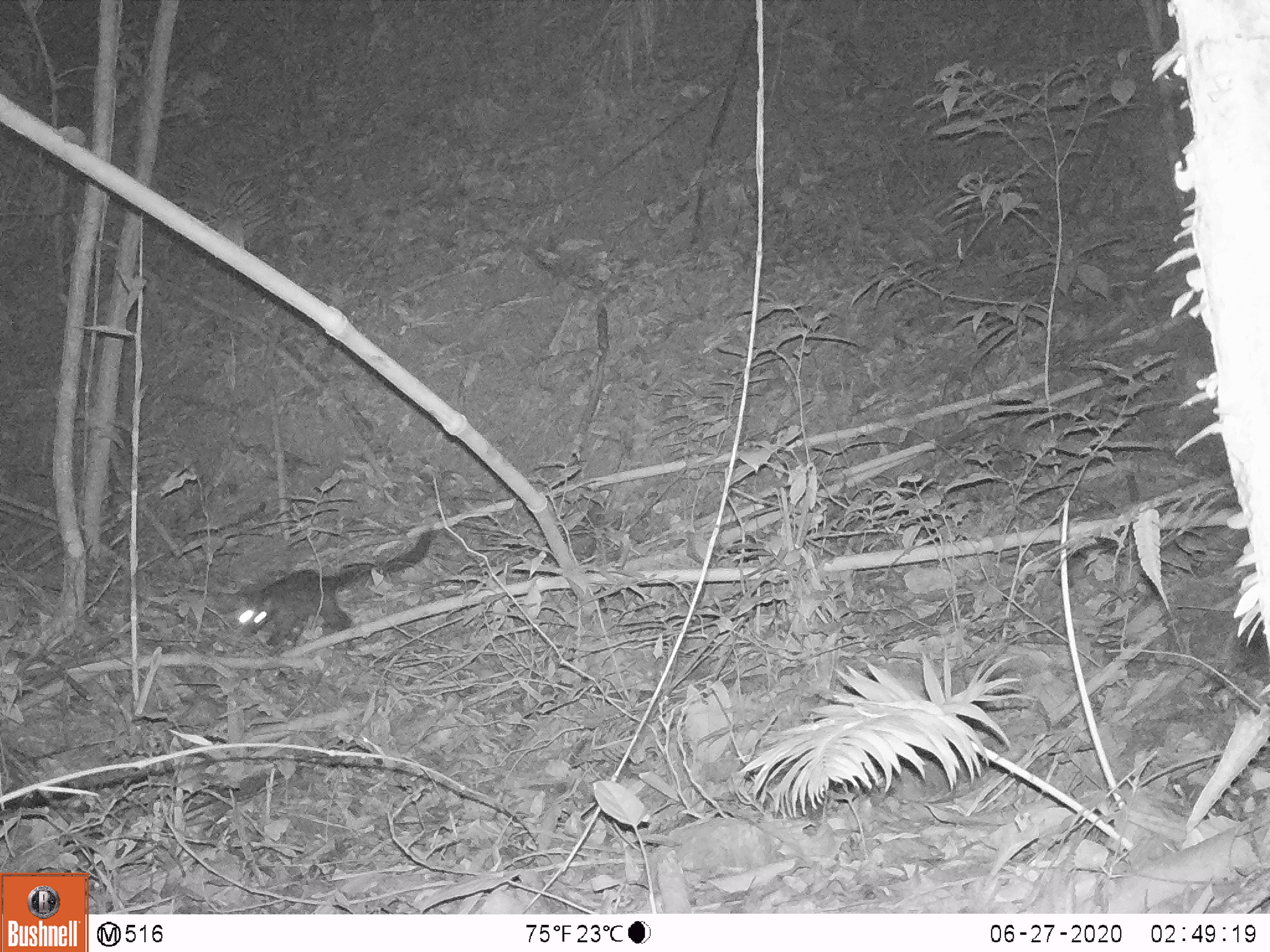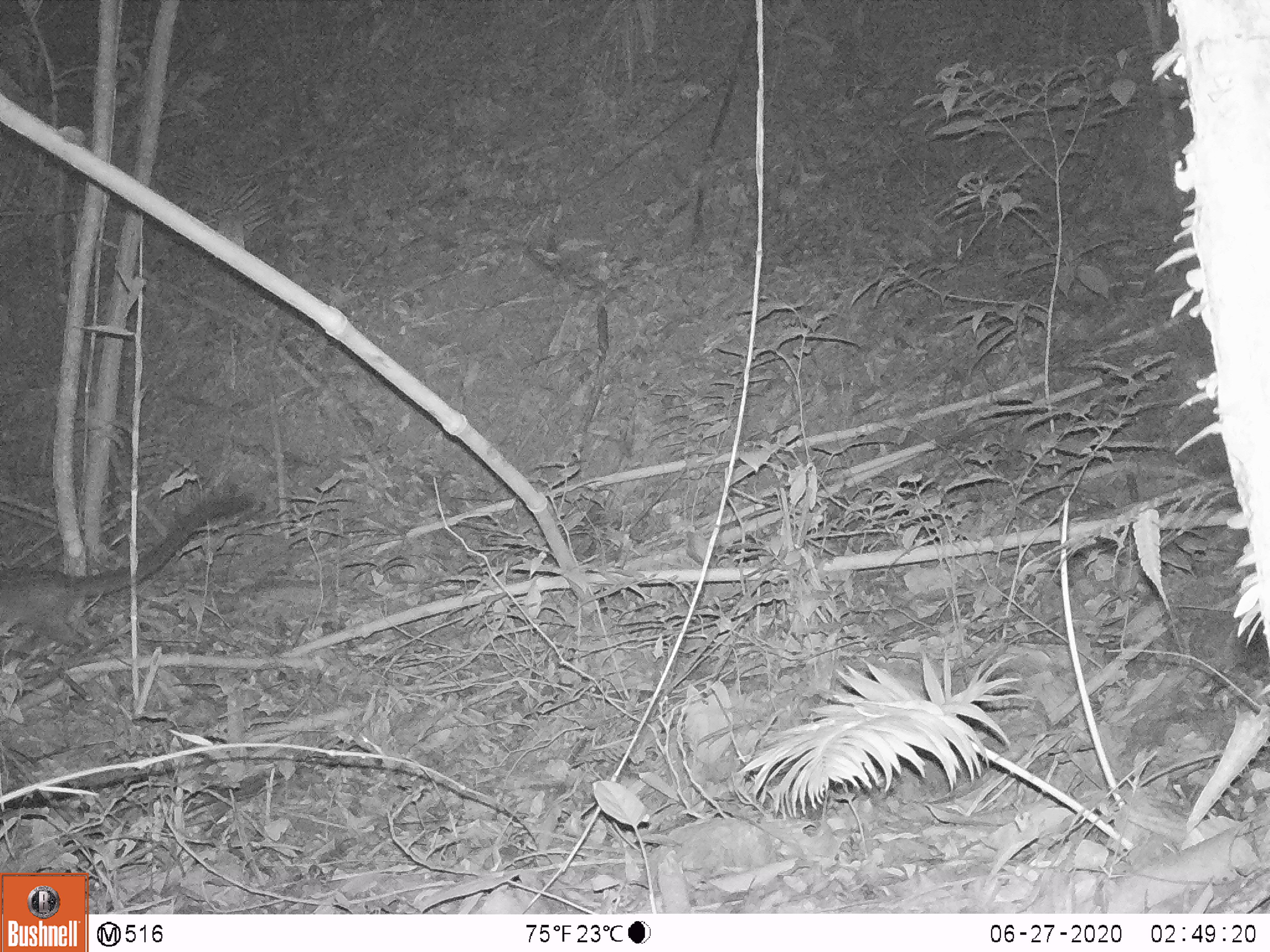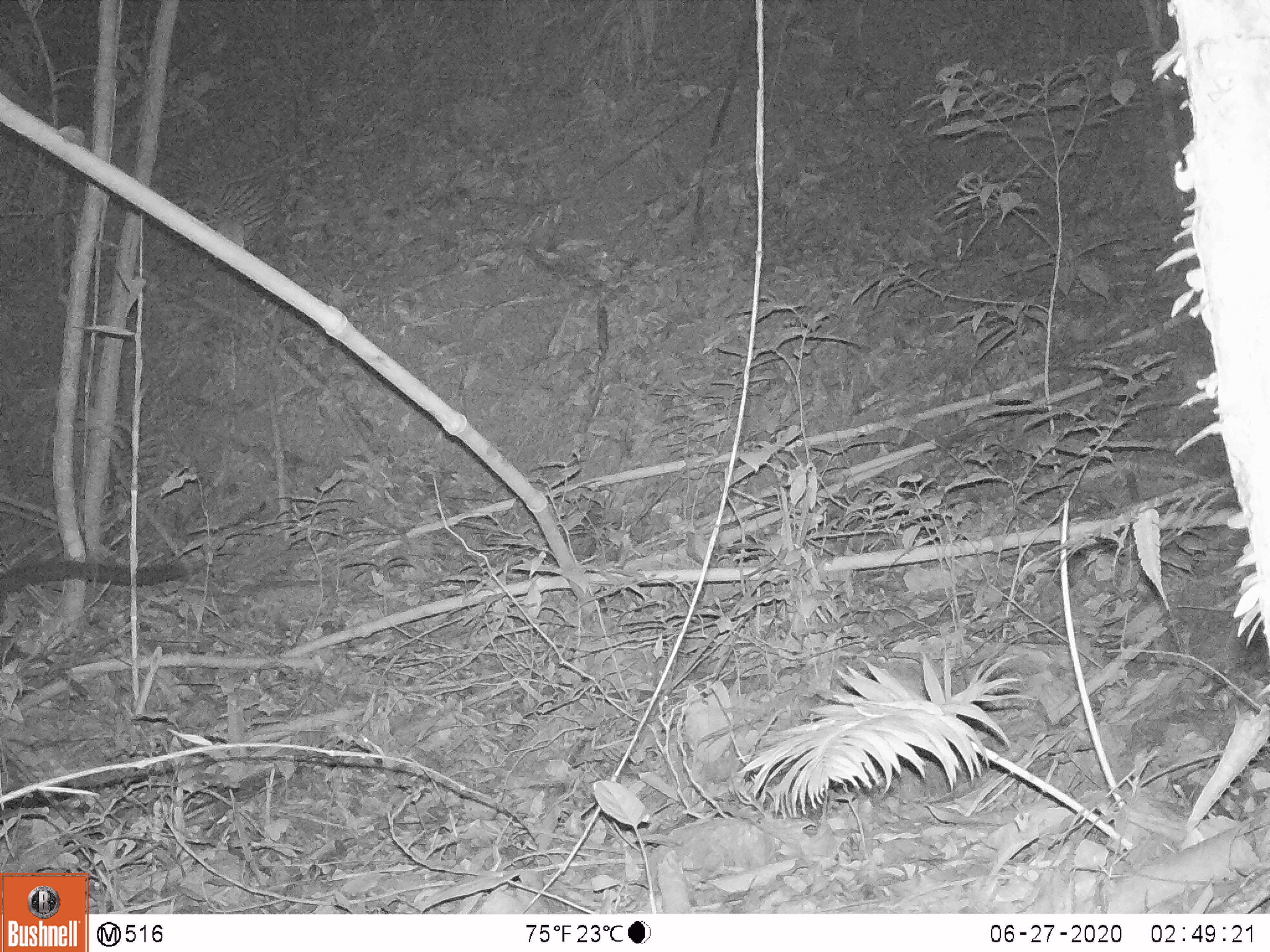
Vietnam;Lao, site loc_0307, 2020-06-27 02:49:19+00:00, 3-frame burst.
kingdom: Animalia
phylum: Chordata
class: Mammalia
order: Carnivora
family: Viverridae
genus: Paradoxurus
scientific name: Paradoxurus hermaphroditus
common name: common palm civet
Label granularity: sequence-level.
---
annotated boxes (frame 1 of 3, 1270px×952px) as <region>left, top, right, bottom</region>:
common palm civet: <region>237, 529, 436, 656</region>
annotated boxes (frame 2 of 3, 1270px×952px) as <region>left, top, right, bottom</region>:
common palm civet: <region>0, 493, 255, 649</region>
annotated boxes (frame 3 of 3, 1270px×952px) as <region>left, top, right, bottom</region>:
common palm civet: <region>0, 553, 211, 609</region>